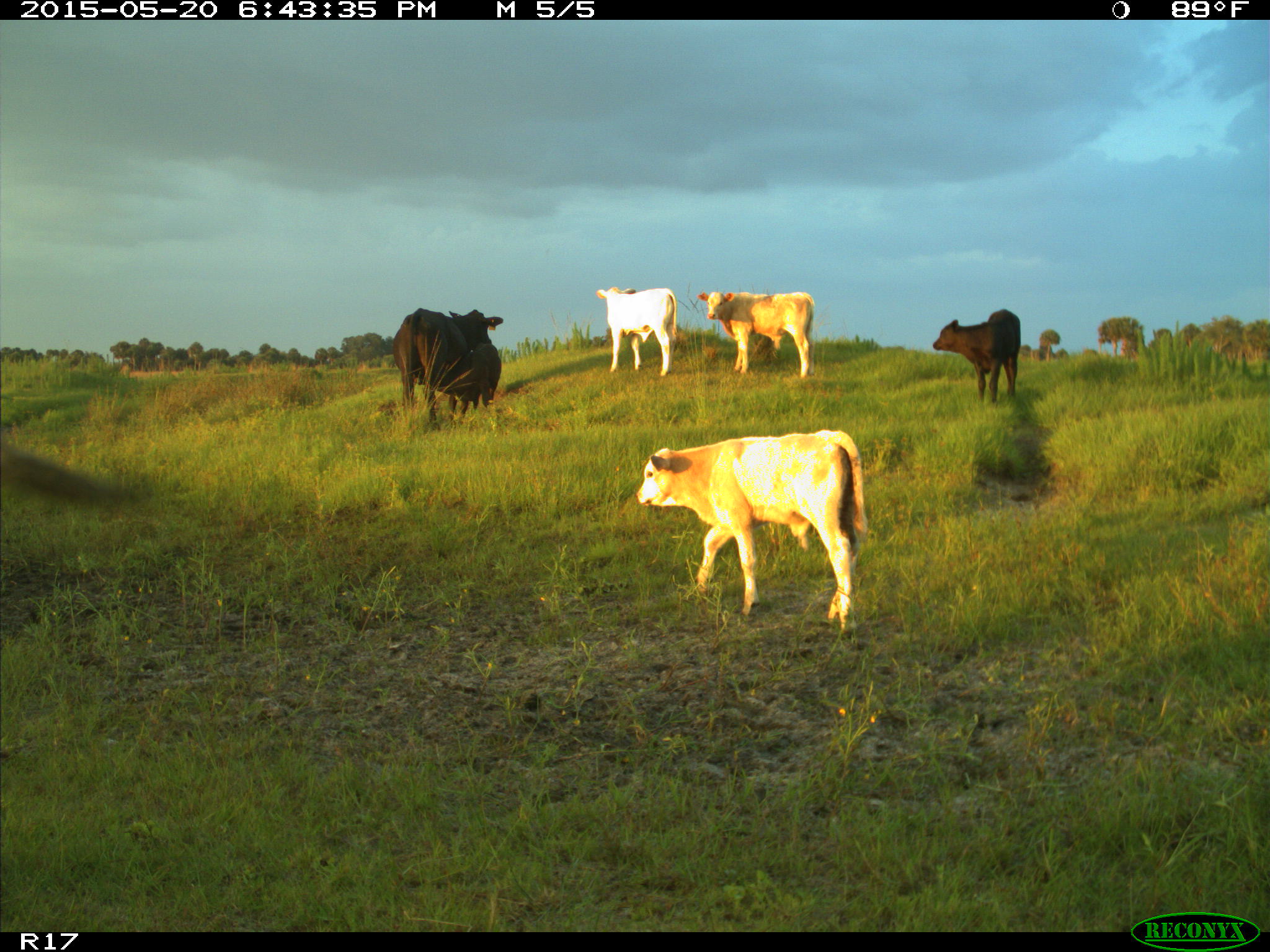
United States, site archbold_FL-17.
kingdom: Animalia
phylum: Chordata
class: Mammalia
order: Artiodactyla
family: Bovidae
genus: Bos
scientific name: Bos taurus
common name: domestic cow